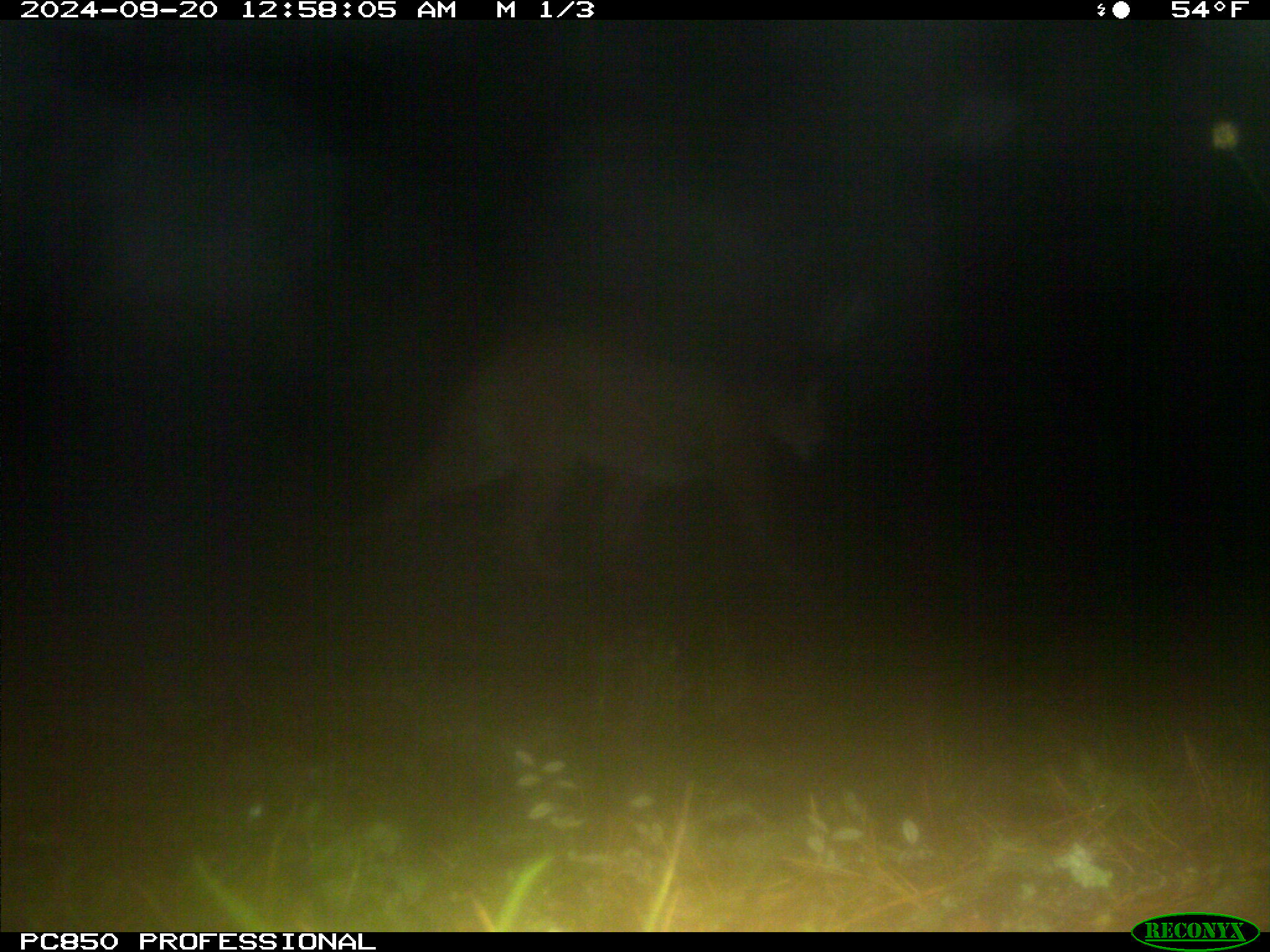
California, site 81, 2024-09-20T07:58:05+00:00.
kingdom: Animalia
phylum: Chordata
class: Mammalia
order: Carnivora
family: Felidae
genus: Puma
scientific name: Puma concolor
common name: puma